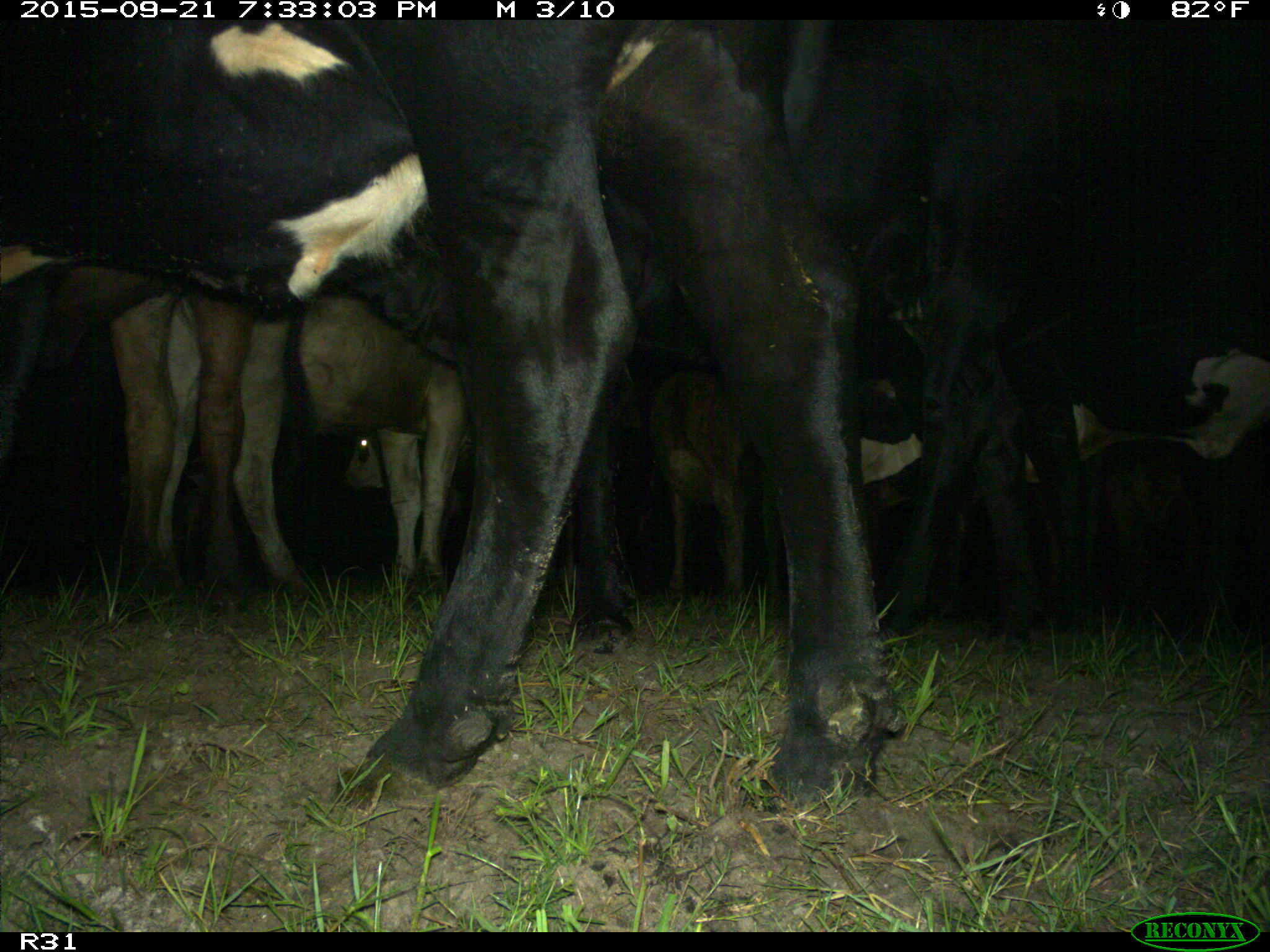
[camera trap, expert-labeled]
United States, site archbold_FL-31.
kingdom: Animalia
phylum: Chordata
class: Mammalia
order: Artiodactyla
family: Bovidae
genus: Bos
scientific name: Bos taurus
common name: domestic cow